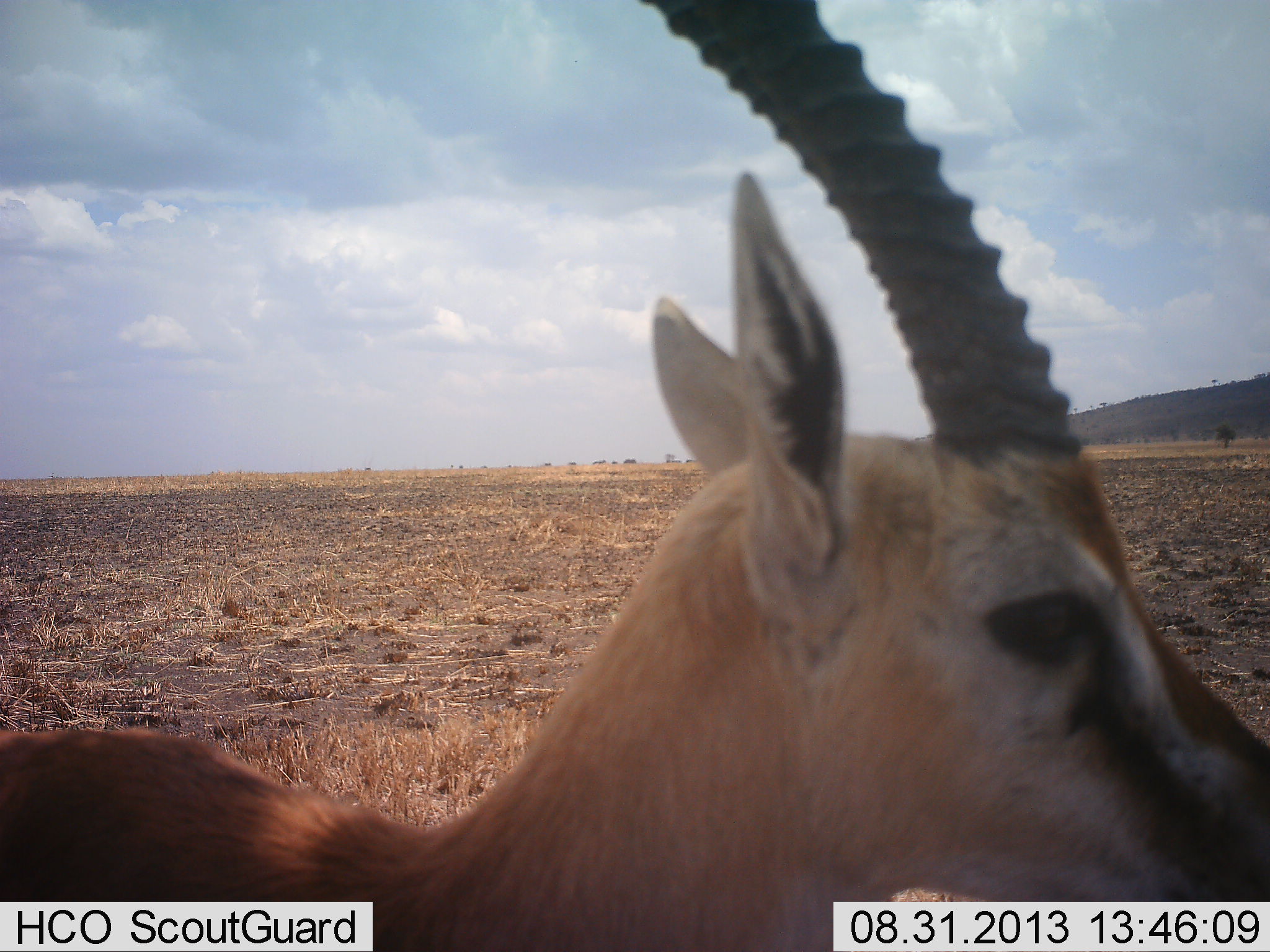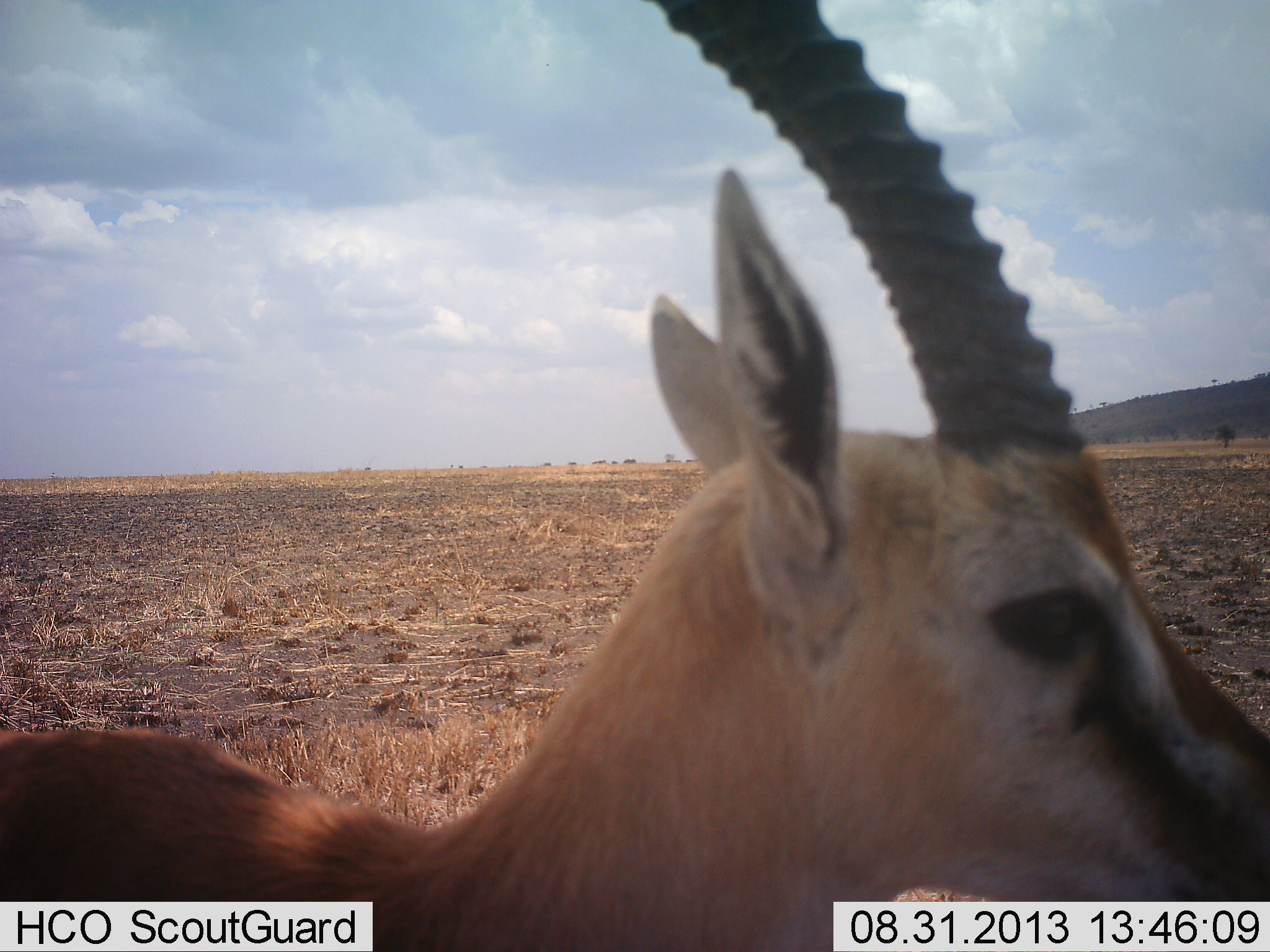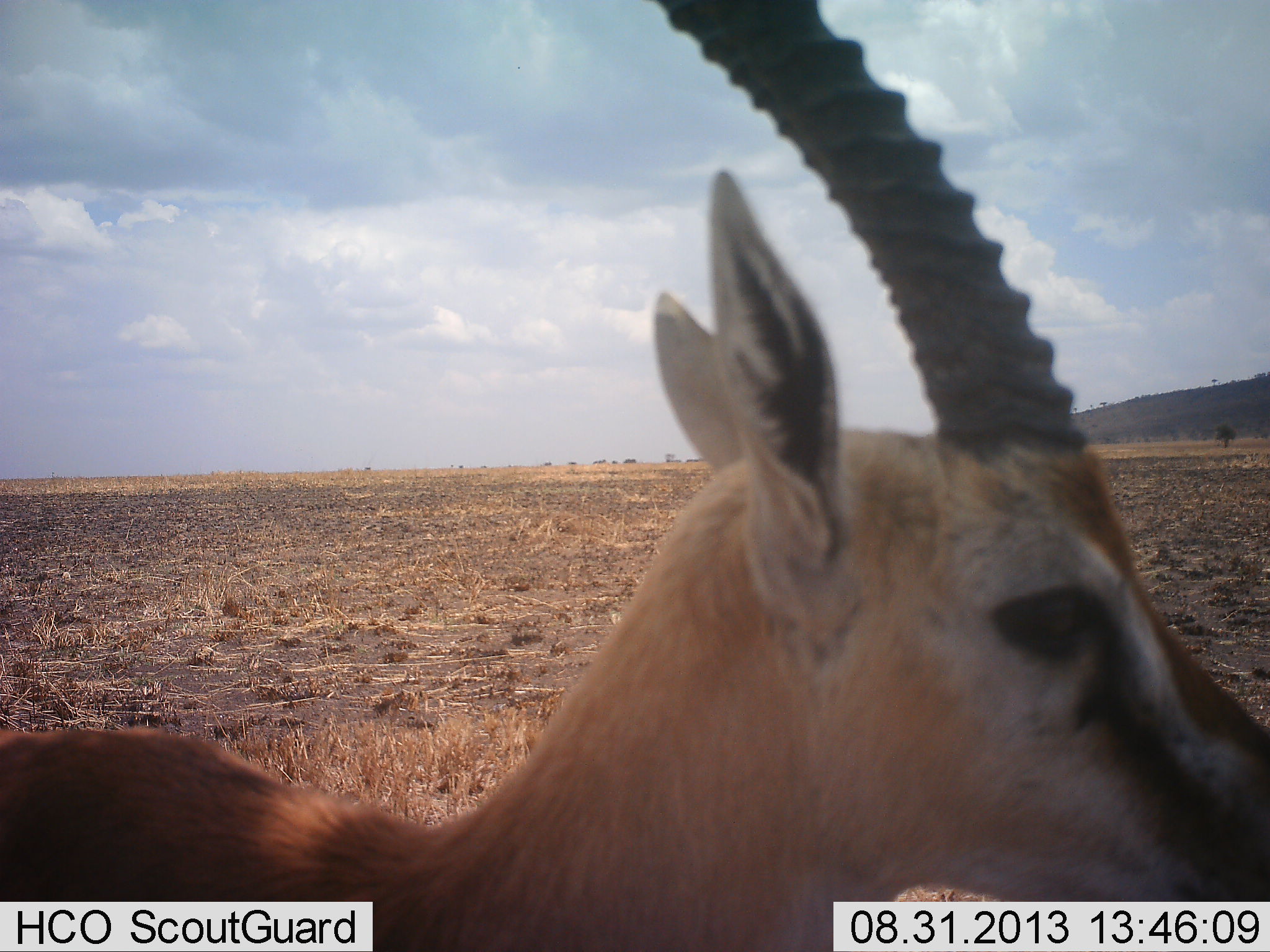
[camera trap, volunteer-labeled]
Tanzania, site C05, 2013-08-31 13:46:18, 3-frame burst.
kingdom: Animalia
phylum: Chordata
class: Mammalia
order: Artiodactyla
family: Bovidae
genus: Eudorcas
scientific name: Eudorcas thomsonii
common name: thomson's gazelle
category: gazellethomsons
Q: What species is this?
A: Gazellethomsons (thomson's gazelle) (Eudorcas thomsonii).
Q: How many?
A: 1.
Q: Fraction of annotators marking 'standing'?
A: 94%.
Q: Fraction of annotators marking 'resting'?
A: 0%.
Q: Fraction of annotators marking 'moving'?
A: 9%.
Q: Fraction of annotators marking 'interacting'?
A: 0%.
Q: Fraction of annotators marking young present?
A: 0%.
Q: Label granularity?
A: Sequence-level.